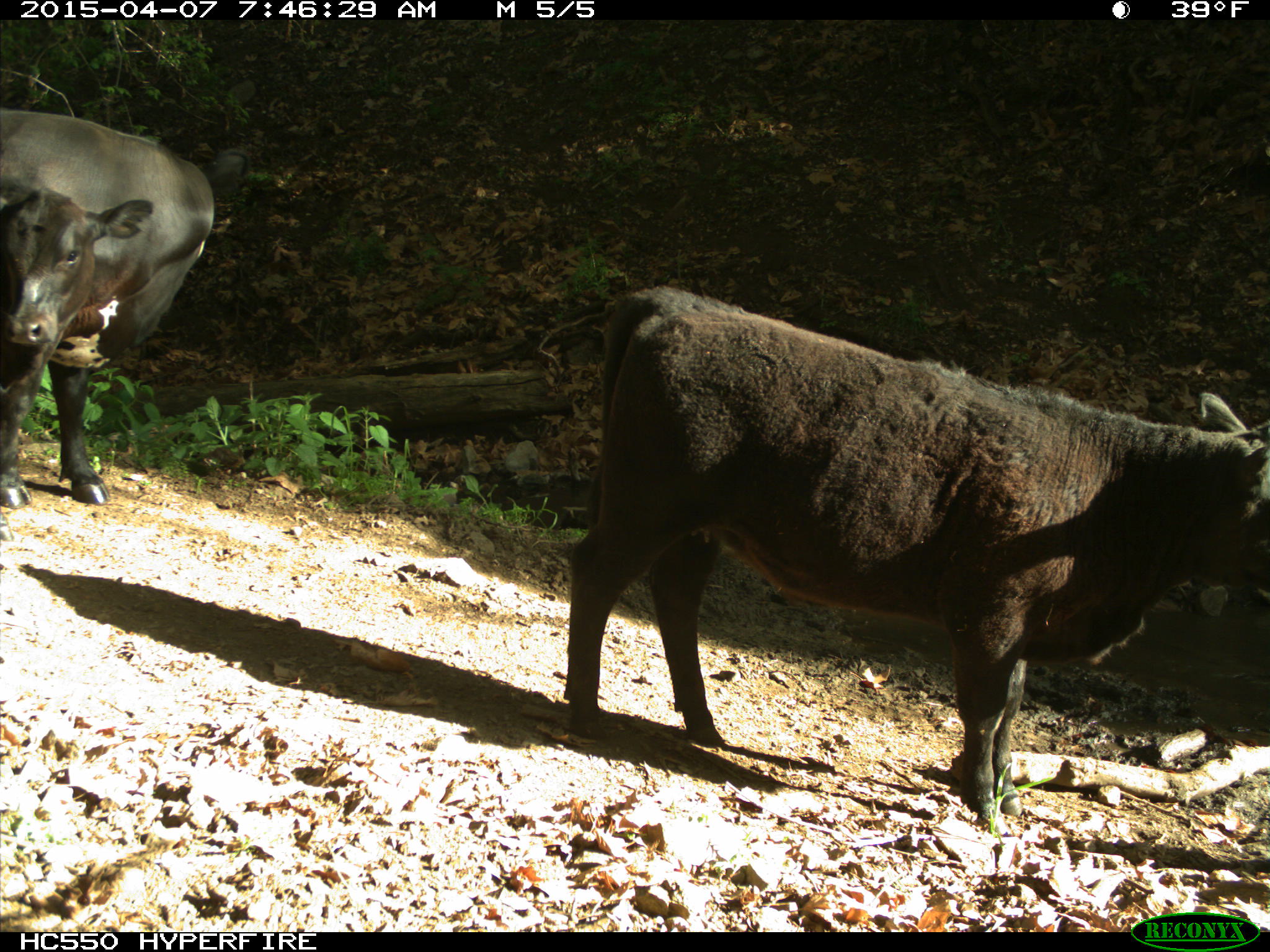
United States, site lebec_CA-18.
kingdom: Animalia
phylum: Chordata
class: Mammalia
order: Artiodactyla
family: Bovidae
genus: Bos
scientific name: Bos taurus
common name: domestic cow